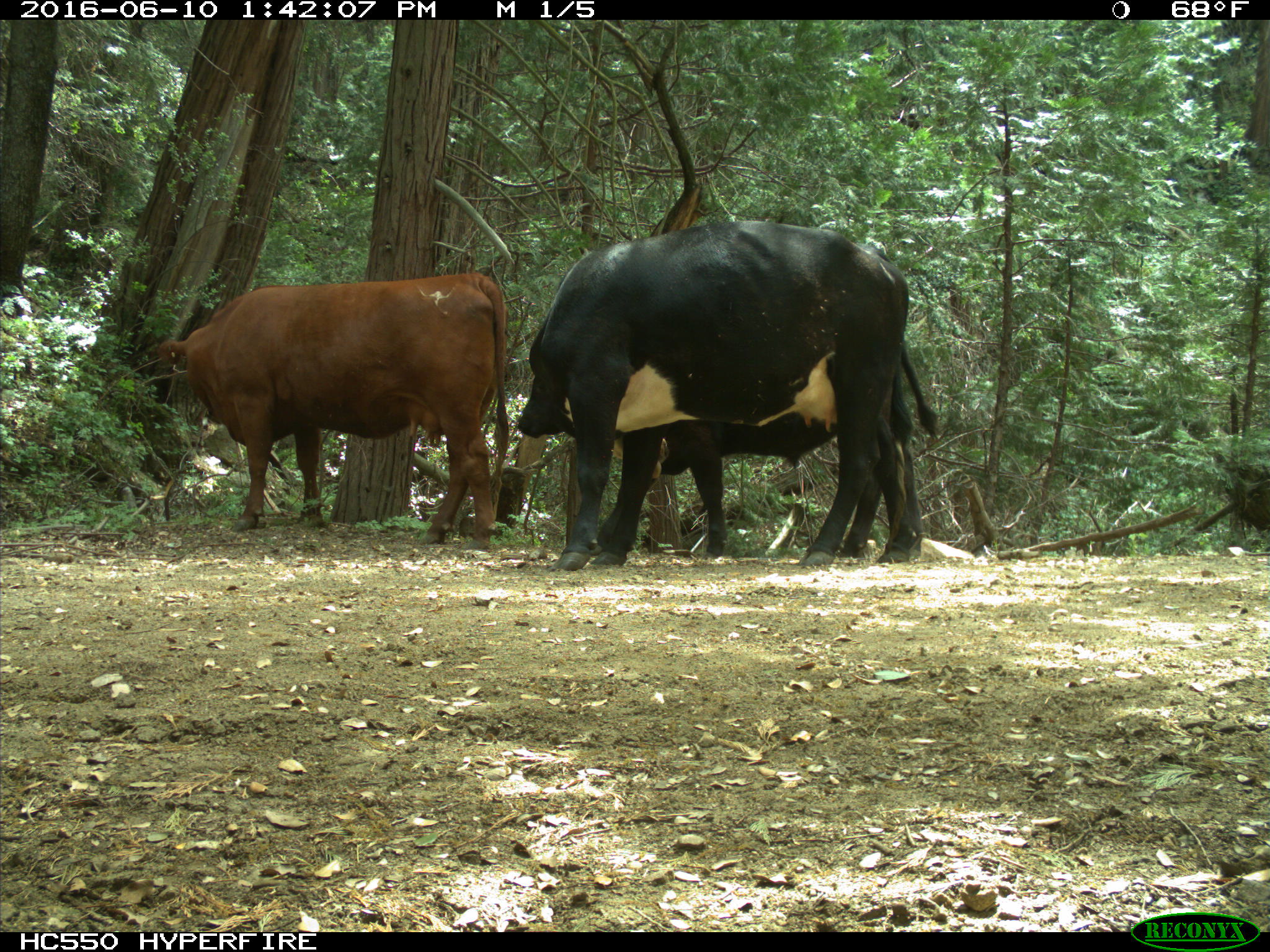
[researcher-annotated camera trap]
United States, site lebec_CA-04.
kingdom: Animalia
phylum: Chordata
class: Mammalia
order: Artiodactyla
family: Bovidae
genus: Bos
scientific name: Bos taurus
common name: domestic cow